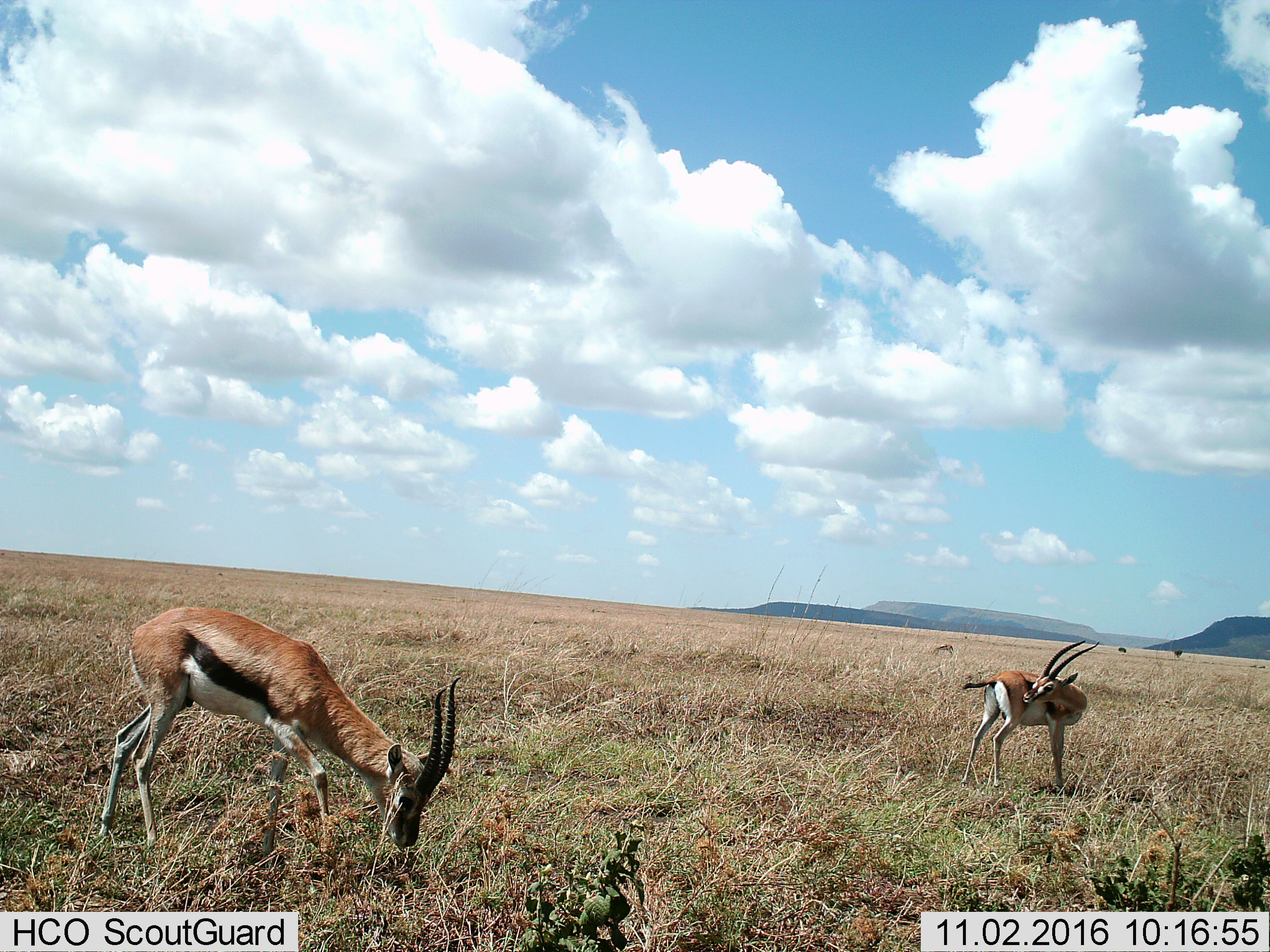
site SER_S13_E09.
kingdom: Animalia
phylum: Chordata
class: Mammalia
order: Artiodactyla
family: Bovidae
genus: Eudorcas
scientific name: Eudorcas thomsonii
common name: thomson's gazelle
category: gazellethomsons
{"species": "gazellethomsons (thomson's gazelle) (Eudorcas thomsonii)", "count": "2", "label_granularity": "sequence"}